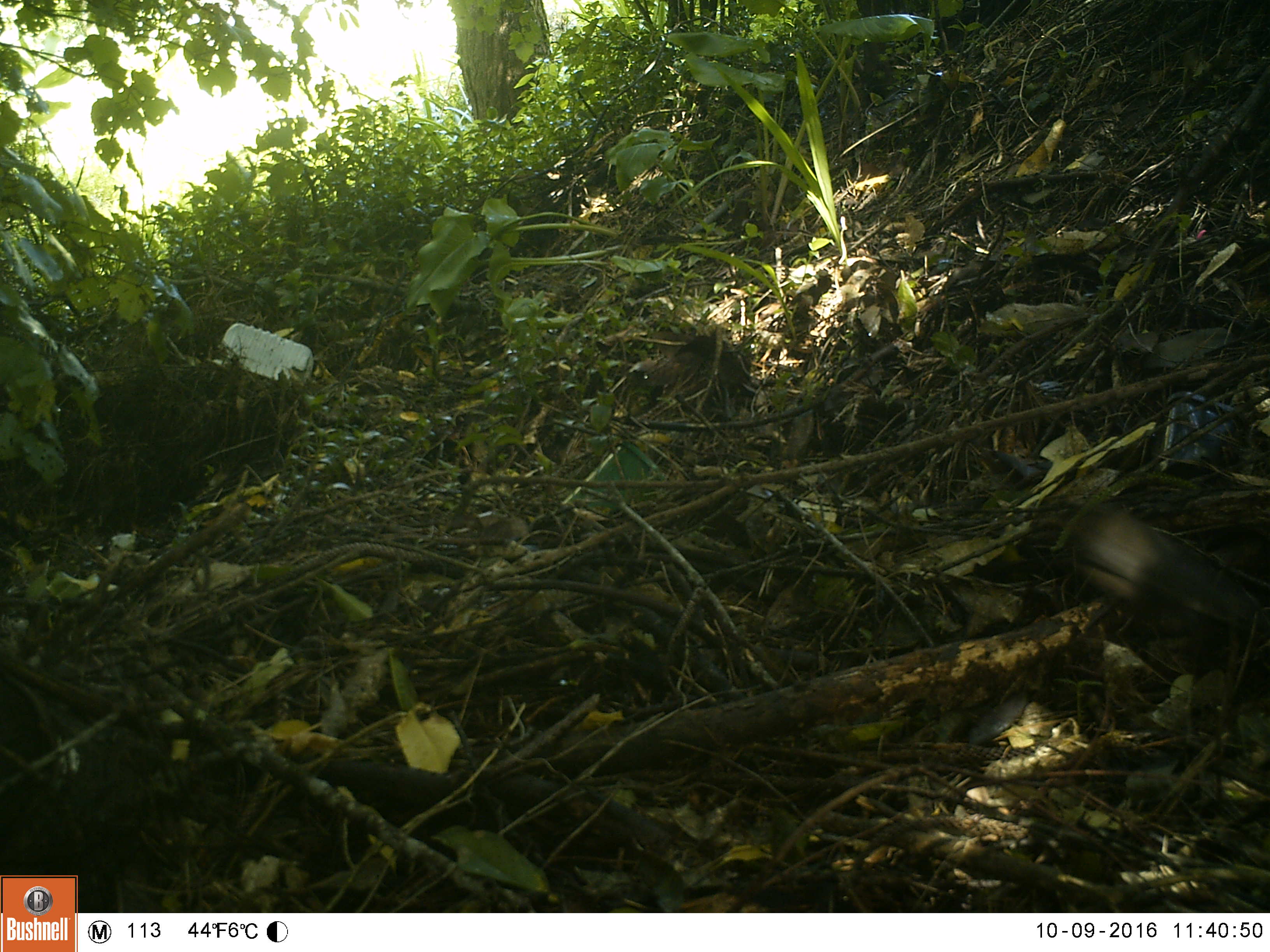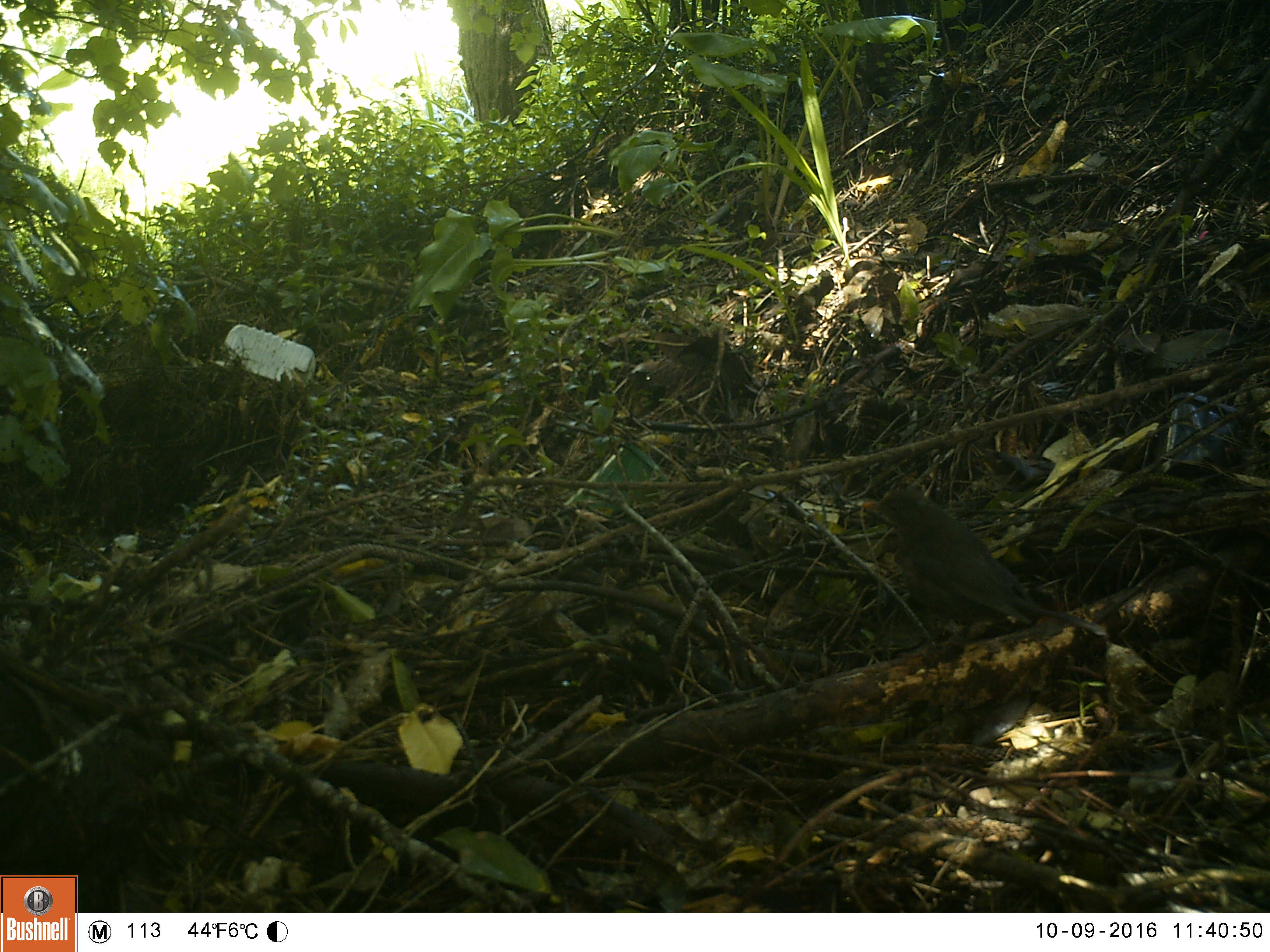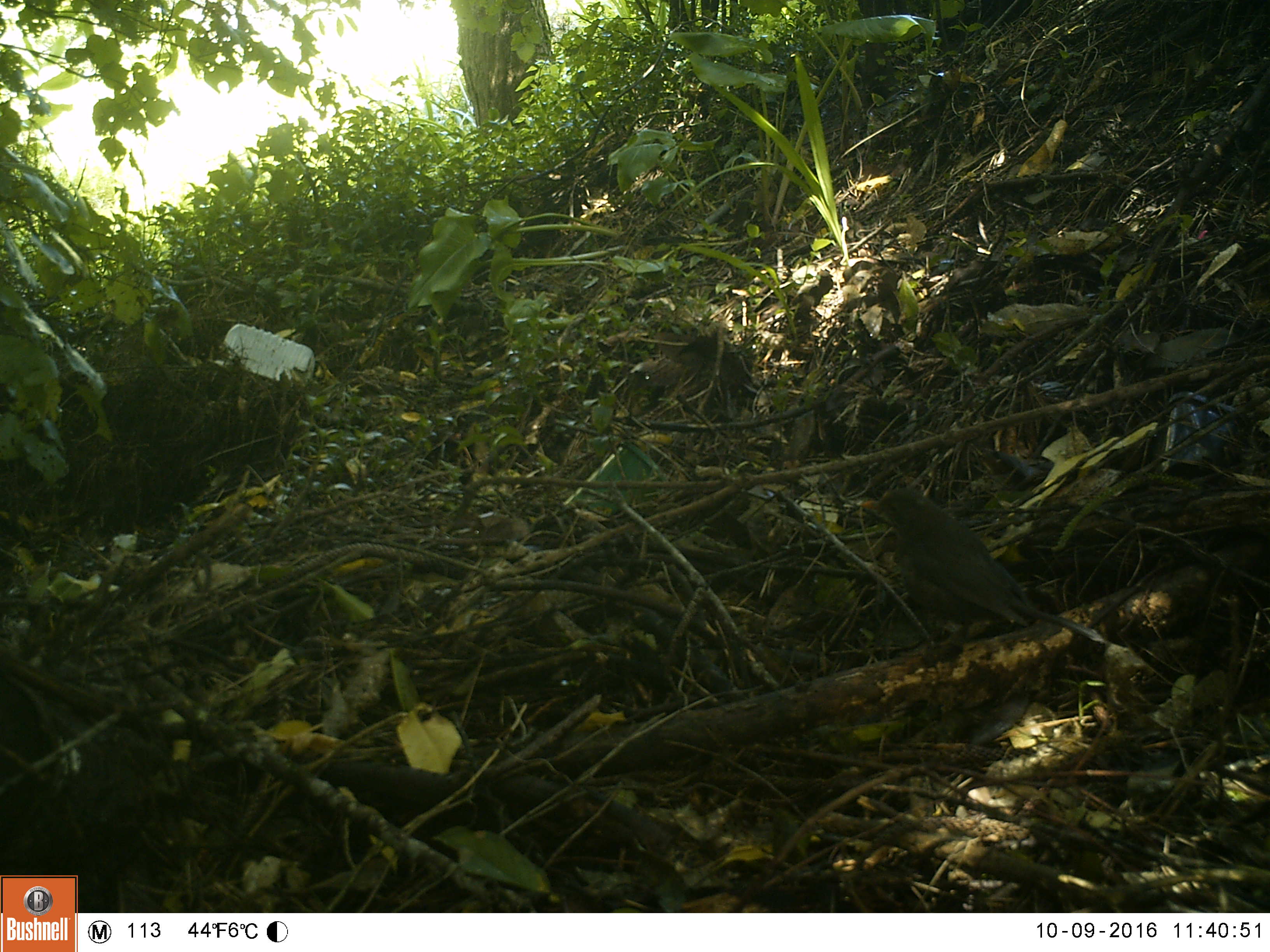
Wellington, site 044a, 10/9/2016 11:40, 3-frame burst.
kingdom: Animalia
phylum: Chordata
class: Aves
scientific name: Aves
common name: bird